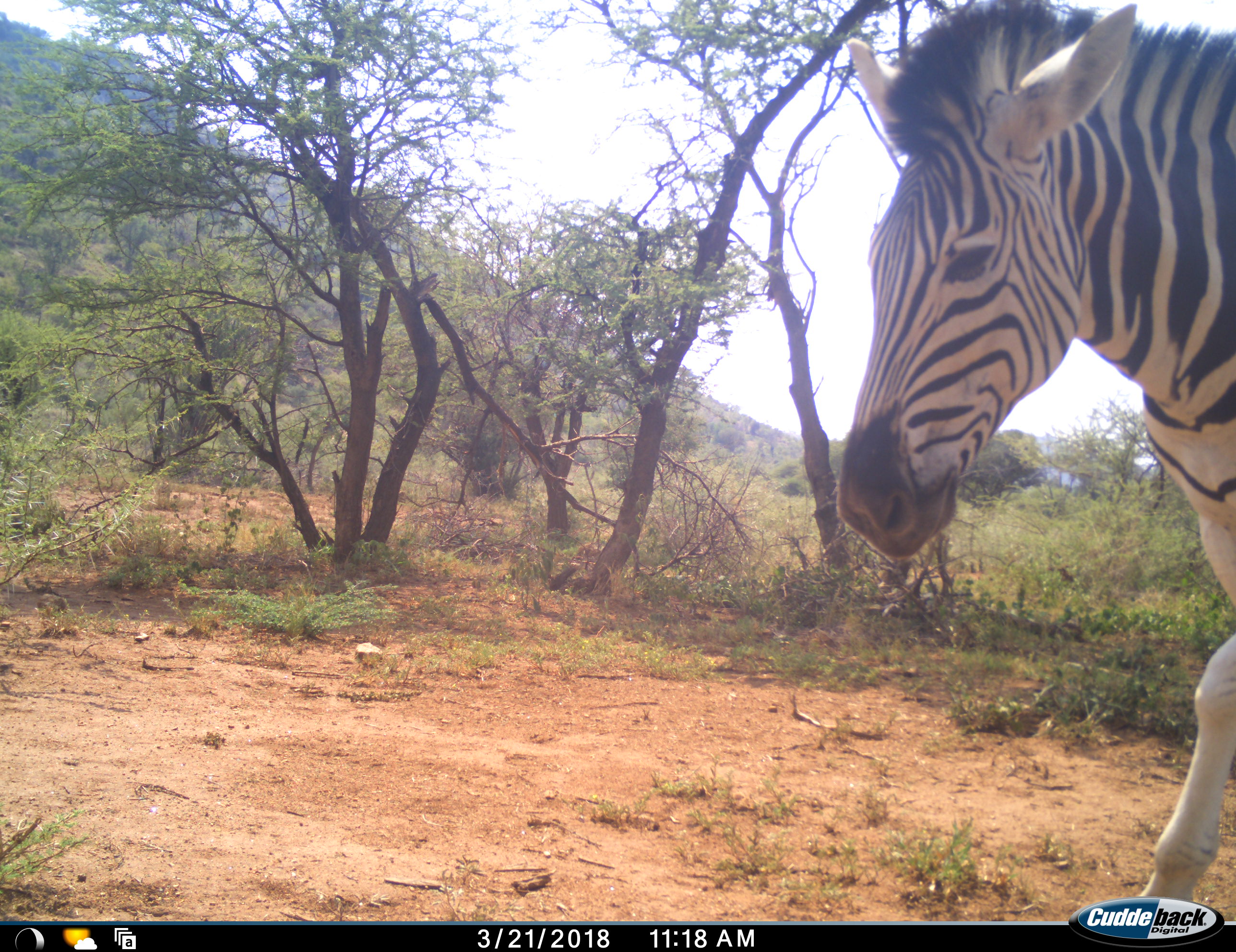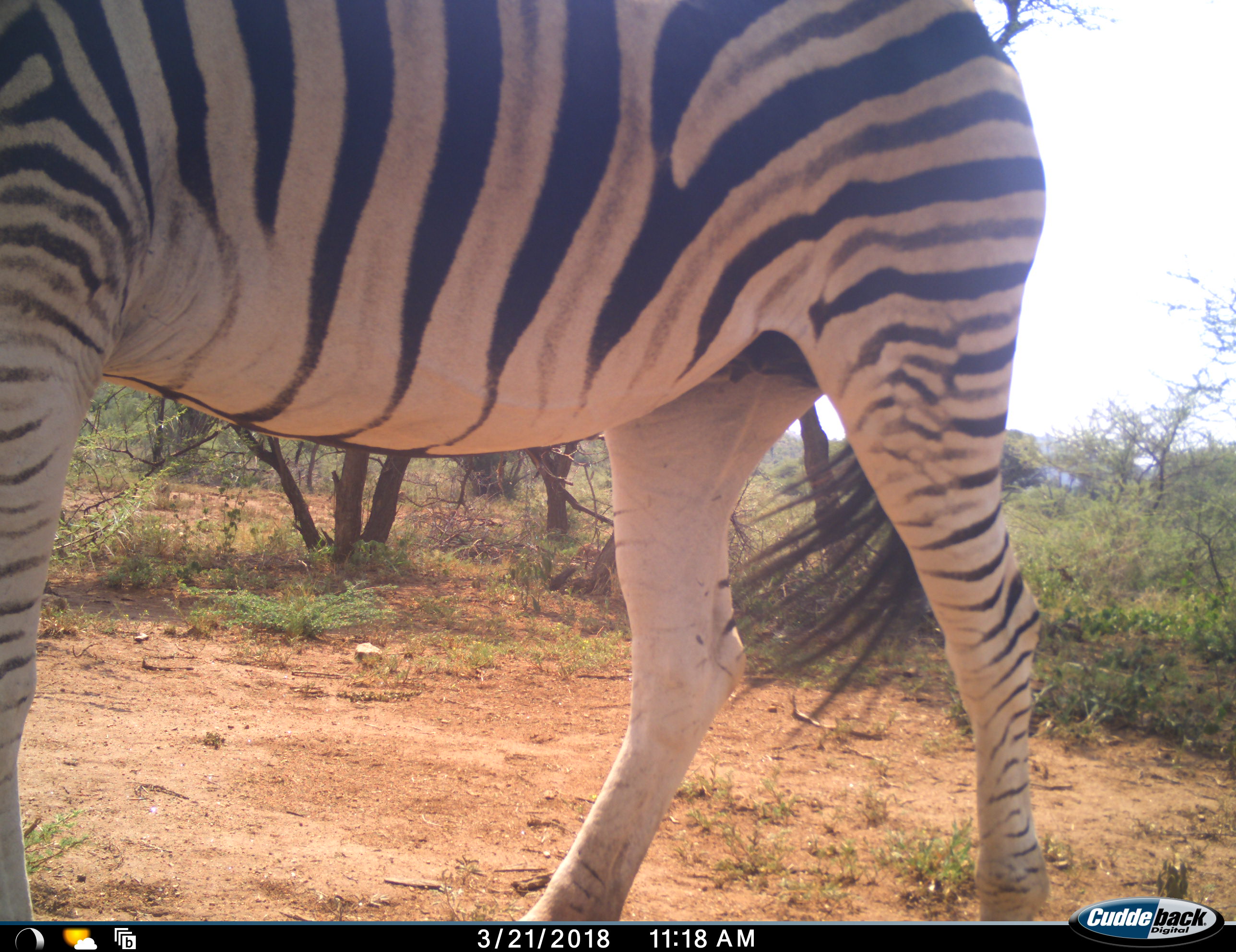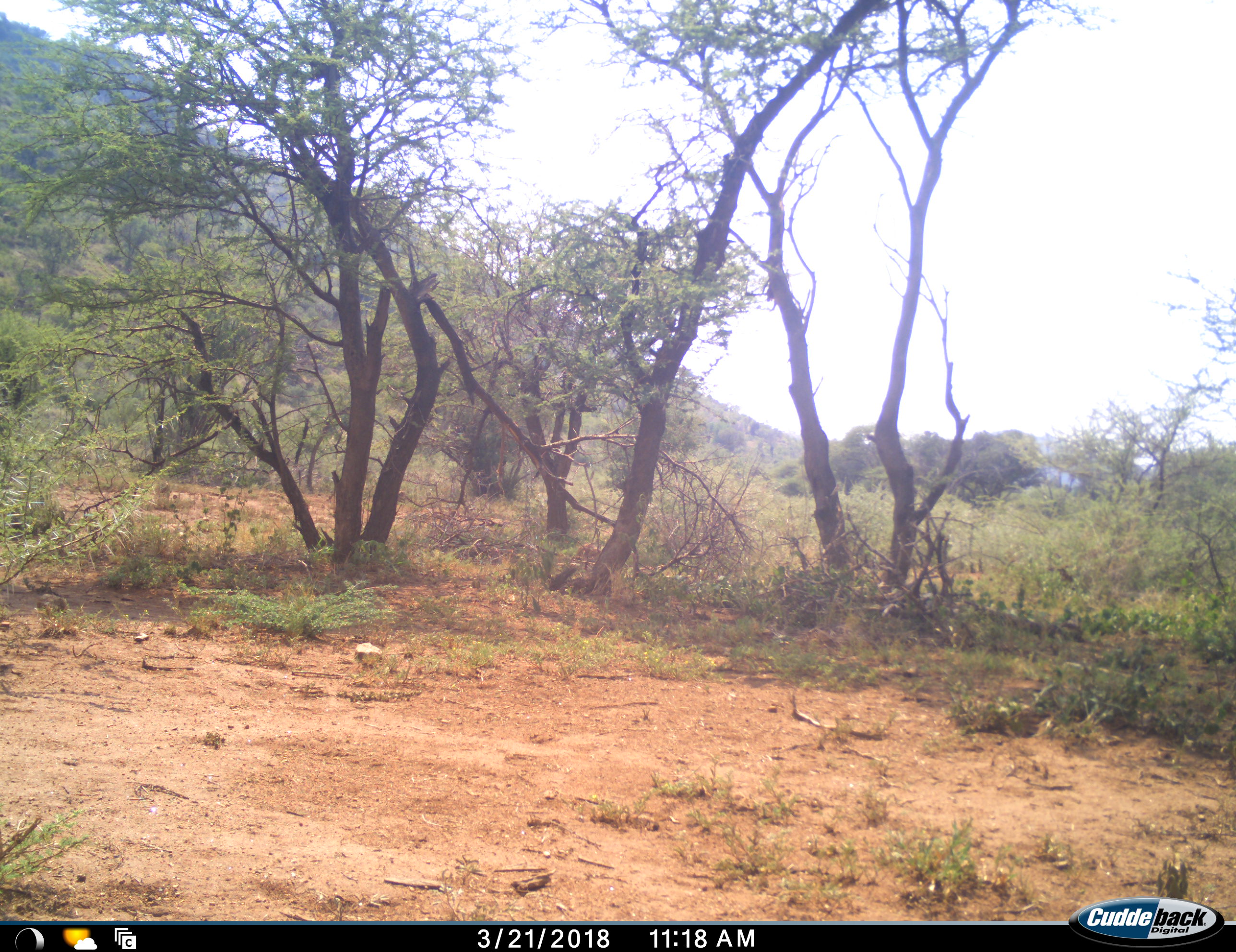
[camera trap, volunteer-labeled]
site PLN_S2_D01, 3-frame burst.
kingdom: Animalia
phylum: Chordata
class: Mammalia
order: Perissodactyla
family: Equidae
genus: Equus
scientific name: Equus quagga burchellii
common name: burchell's zebra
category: zebraburchells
Zebraburchells (burchell's zebra) (Equus quagga burchellii), count 1. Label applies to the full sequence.